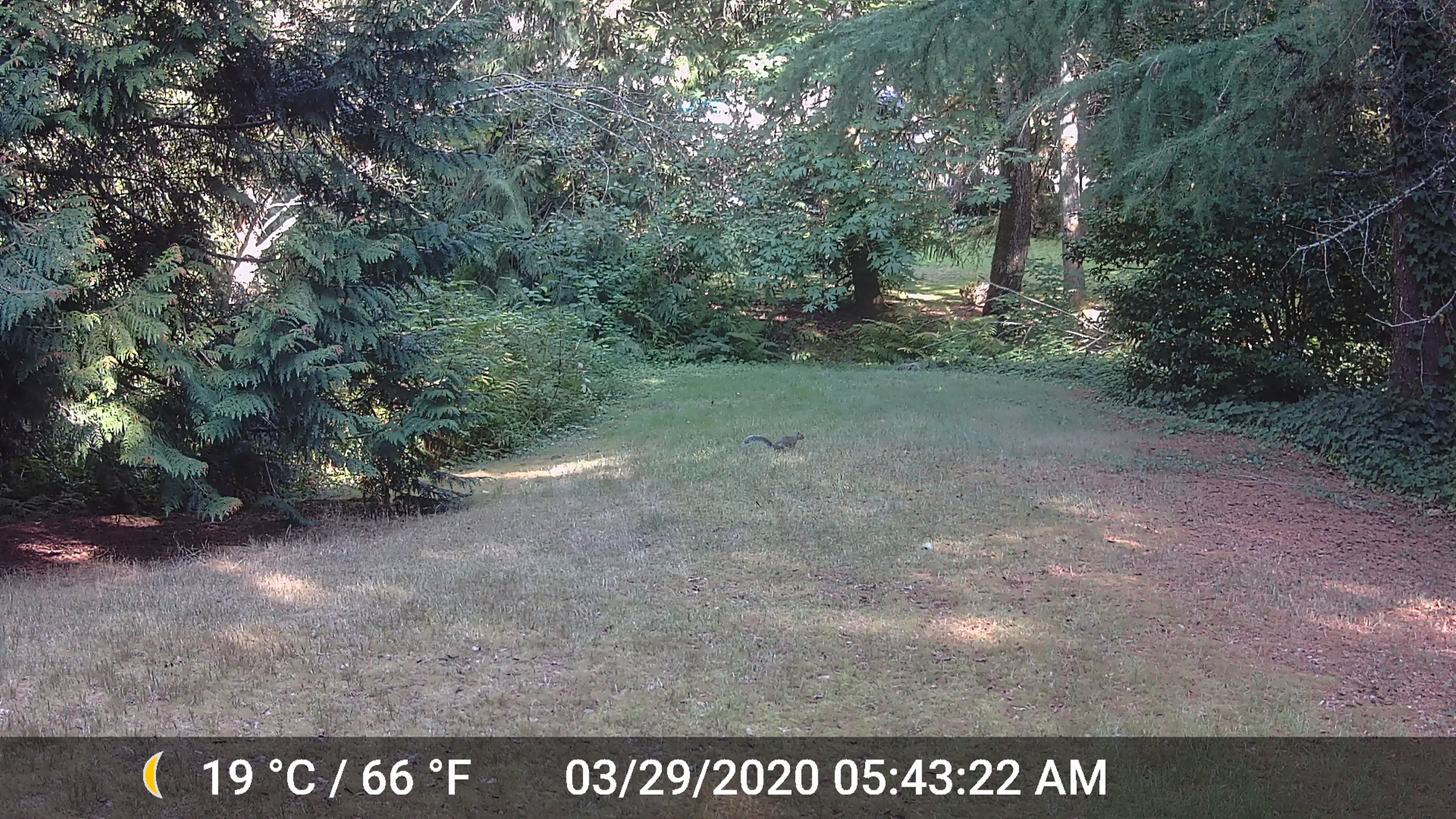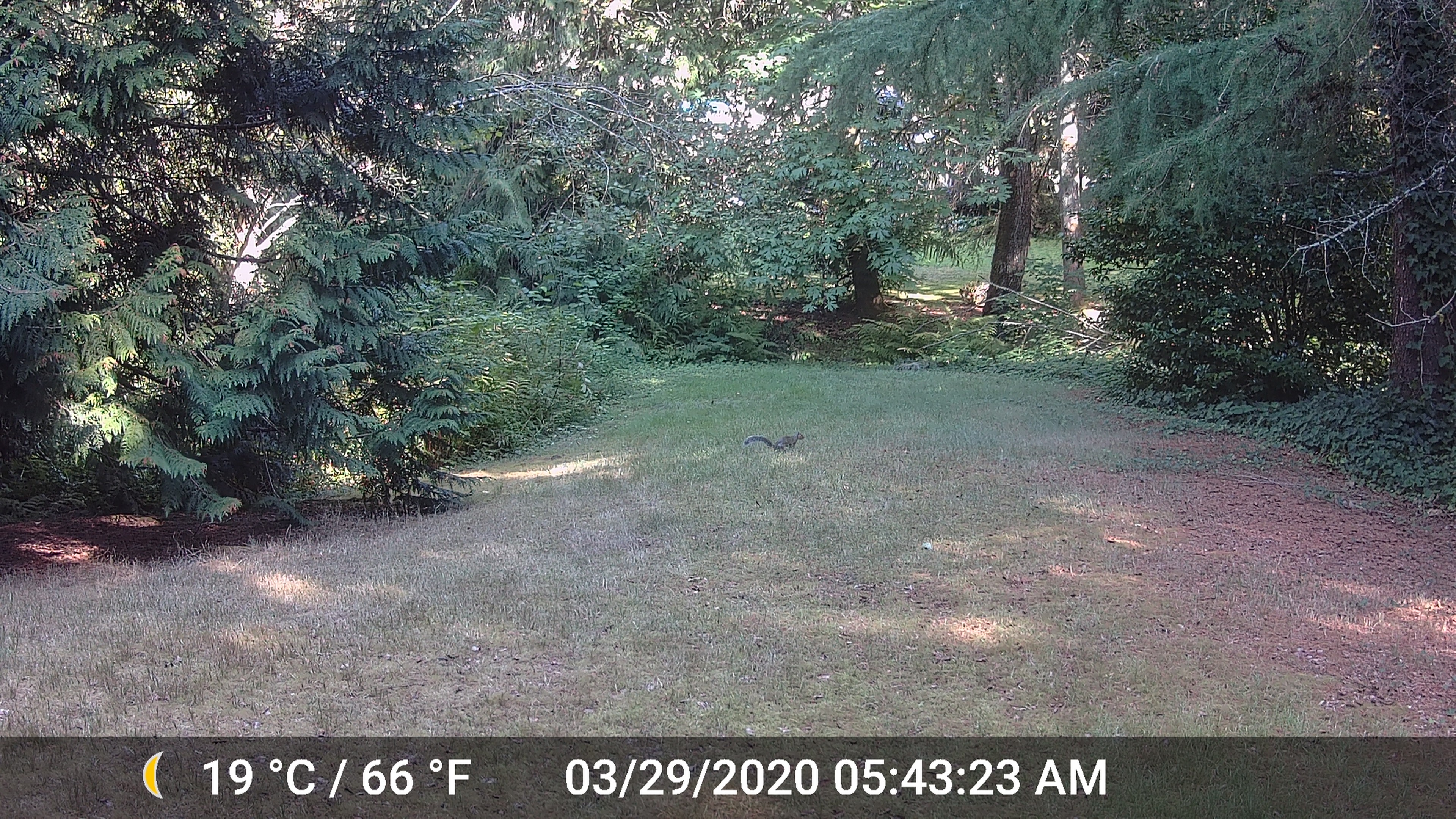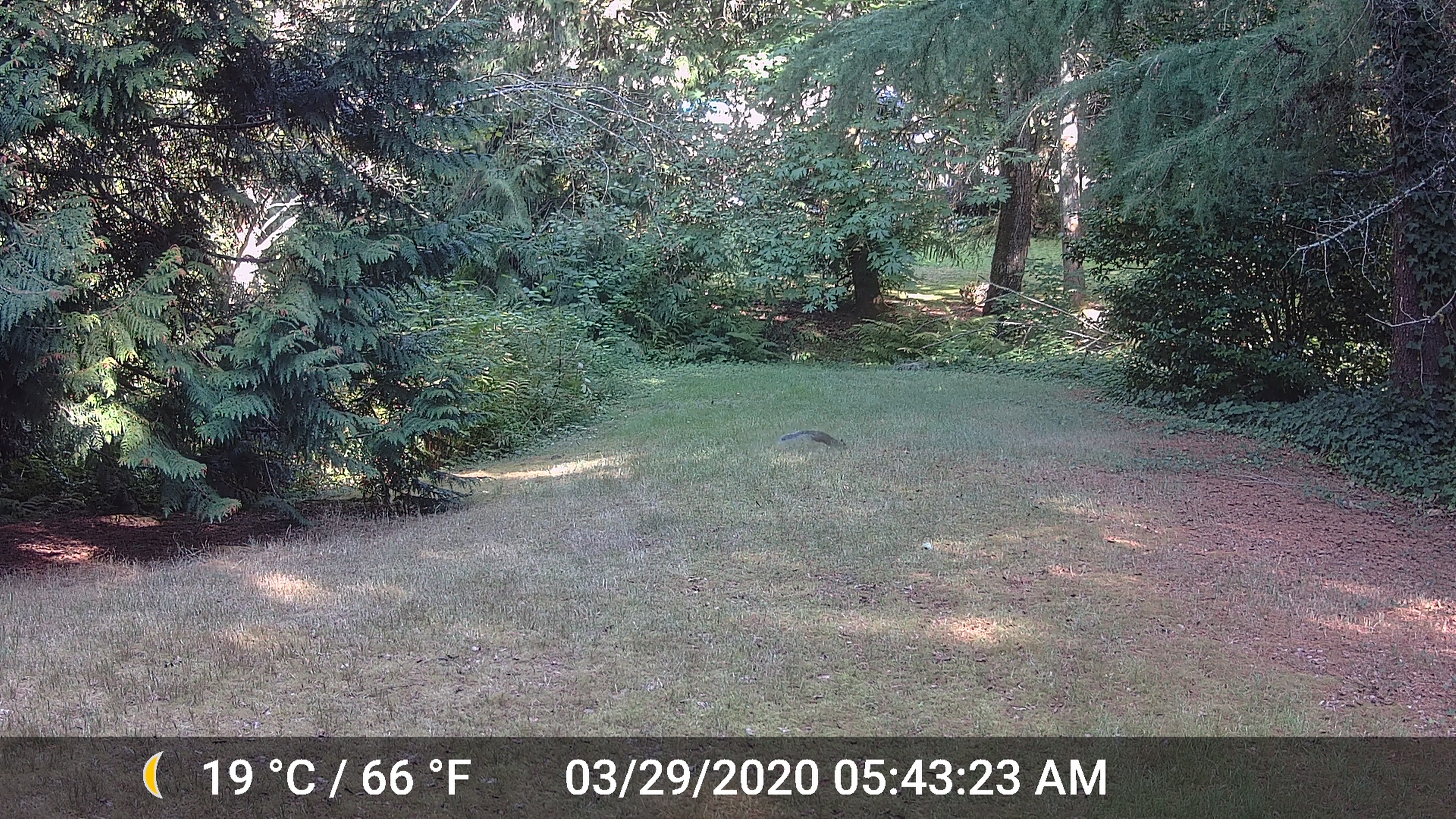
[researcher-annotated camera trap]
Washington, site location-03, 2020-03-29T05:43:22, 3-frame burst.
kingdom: Animalia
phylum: Chordata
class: Mammalia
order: Rodentia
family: Sciuridae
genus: Sciurus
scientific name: Sciurus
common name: squirrel